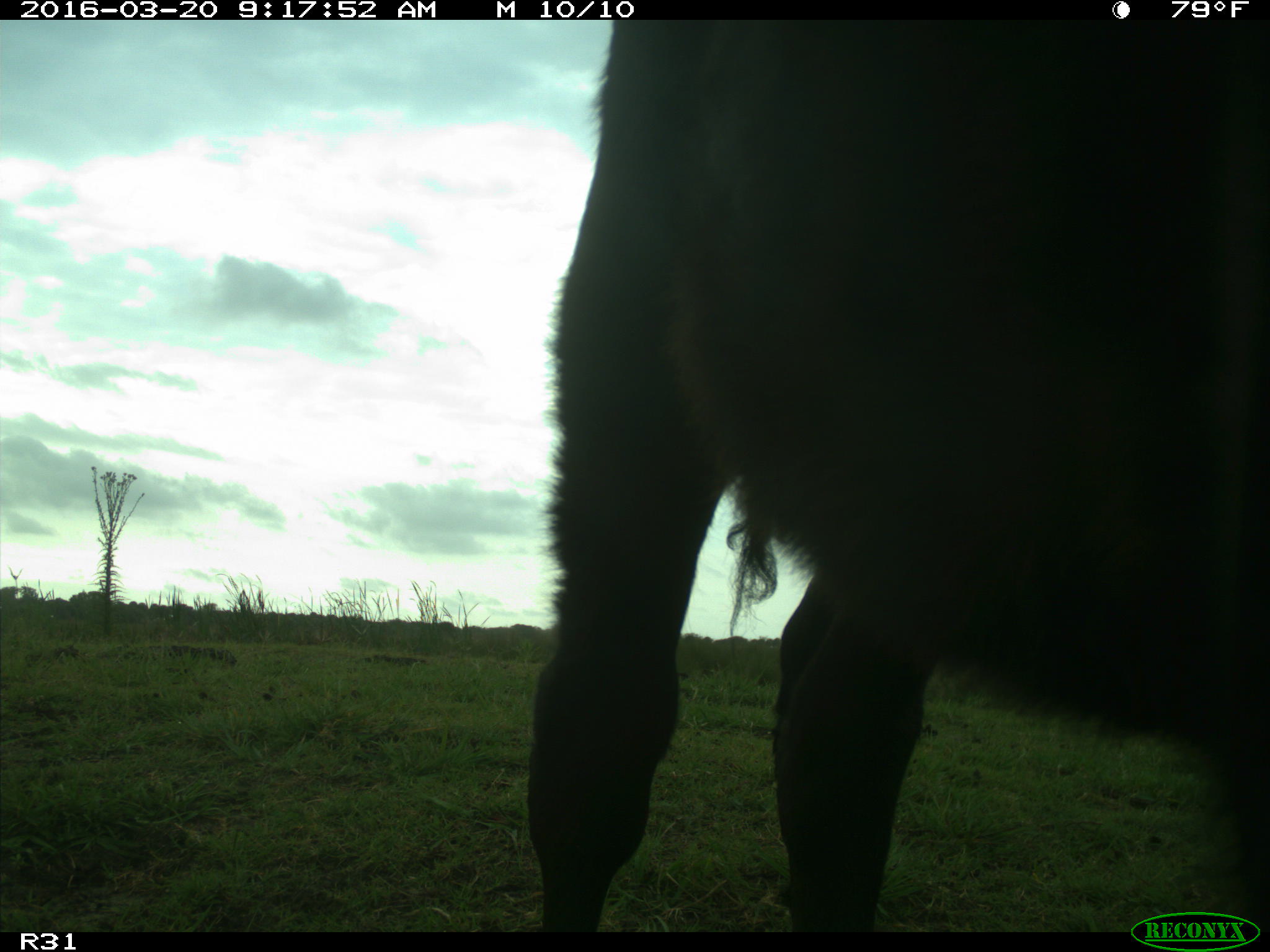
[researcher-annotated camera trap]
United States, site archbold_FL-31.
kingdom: Animalia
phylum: Chordata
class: Mammalia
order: Artiodactyla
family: Bovidae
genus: Bos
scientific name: Bos taurus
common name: domestic cow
Bos taurus (domestic cow).